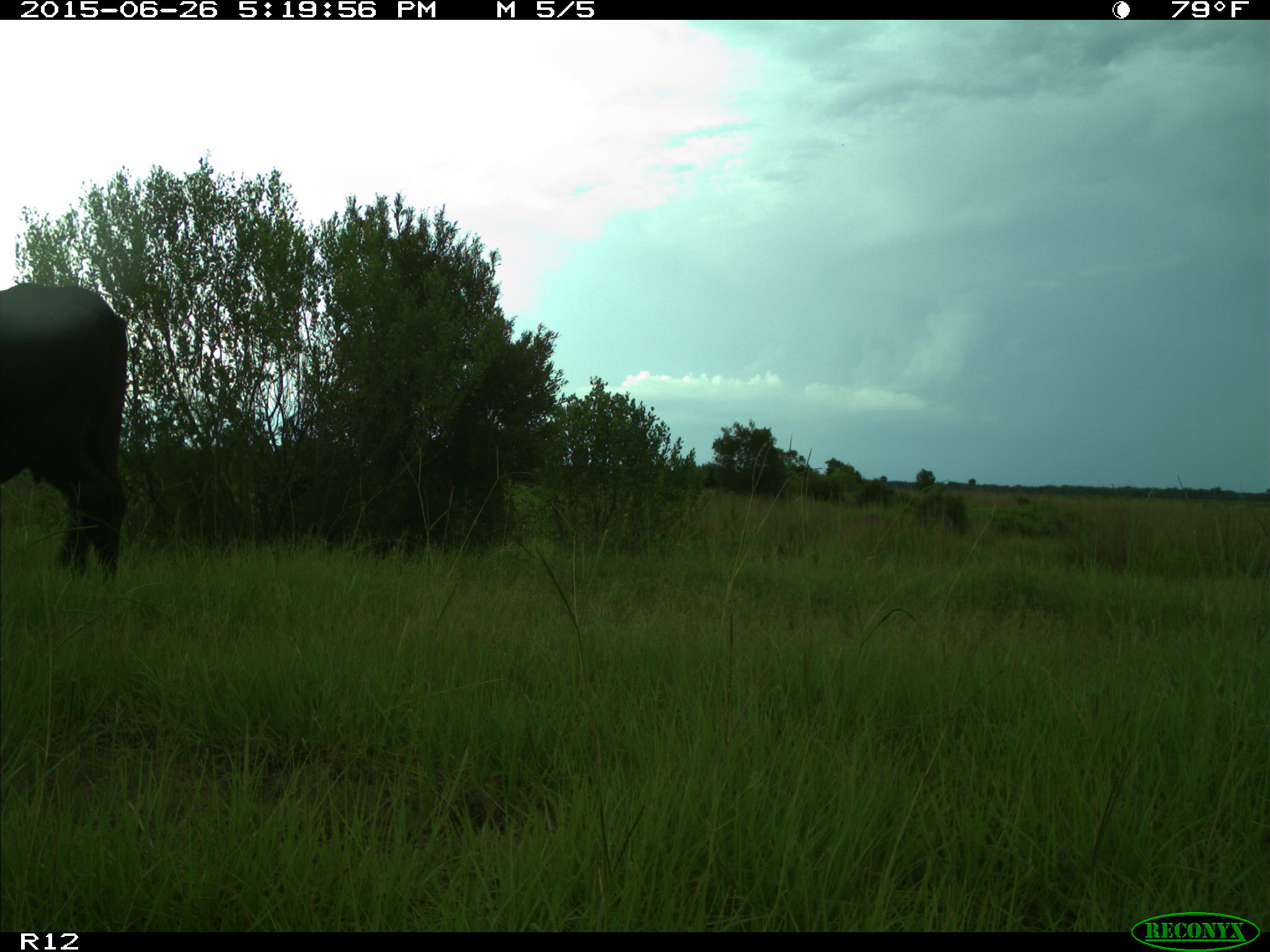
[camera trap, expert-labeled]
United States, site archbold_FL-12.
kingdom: Animalia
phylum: Chordata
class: Mammalia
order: Artiodactyla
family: Bovidae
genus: Bos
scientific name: Bos taurus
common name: domestic cow